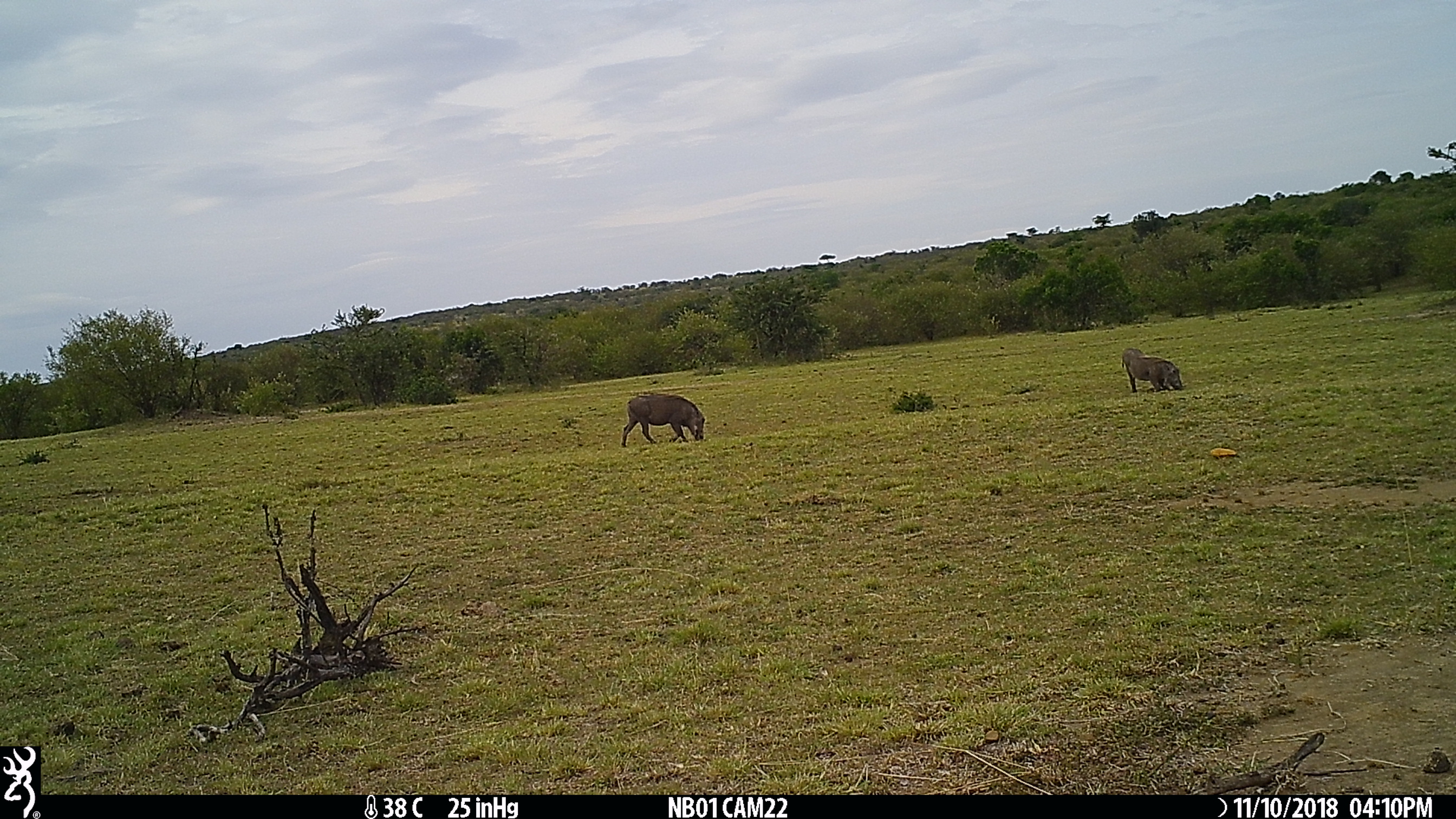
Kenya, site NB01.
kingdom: Animalia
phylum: Chordata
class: Mammalia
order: Artiodactyla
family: Suidae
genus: Phacochoerus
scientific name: Phacochoerus africanus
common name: common warthog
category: warthog